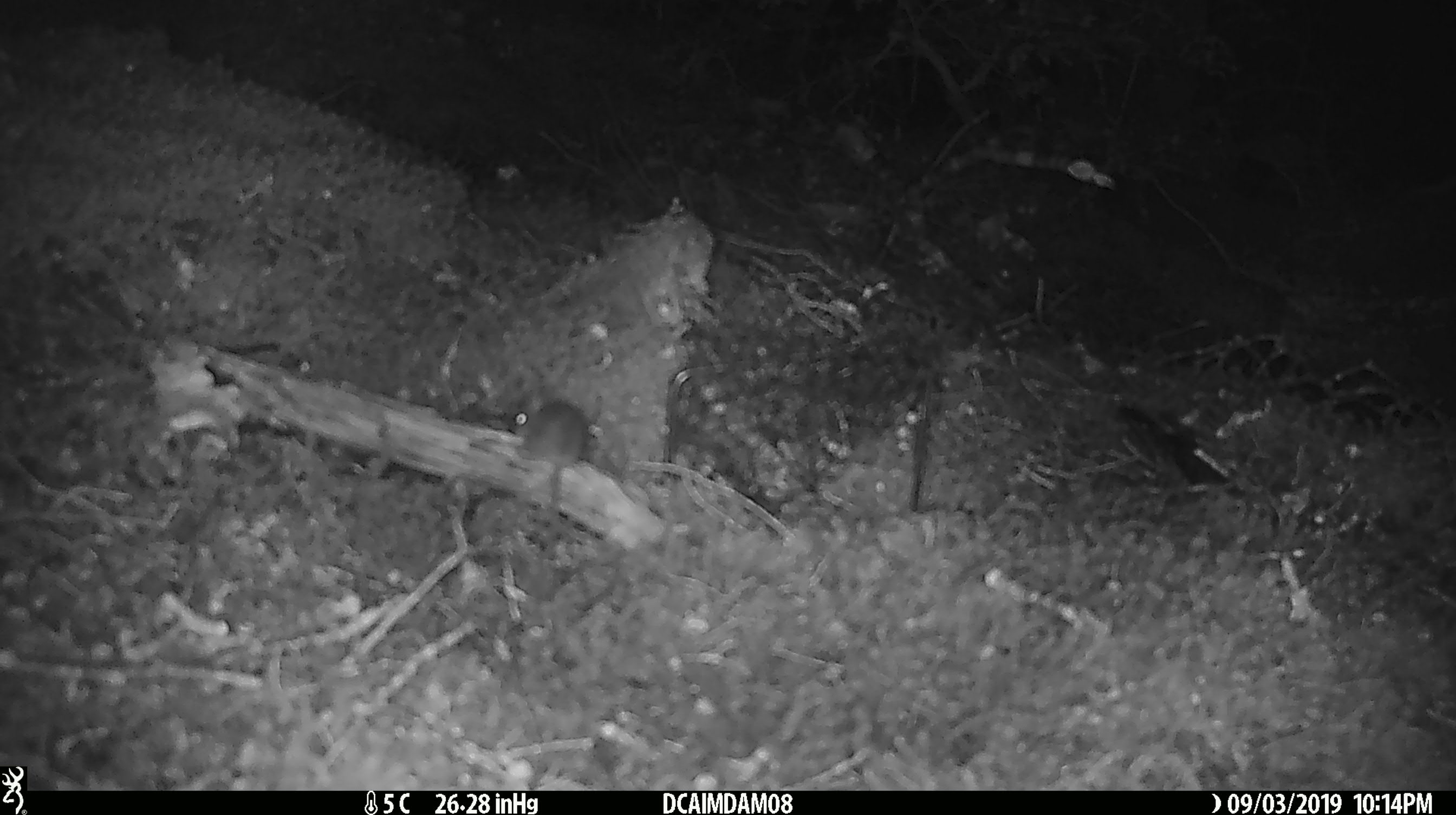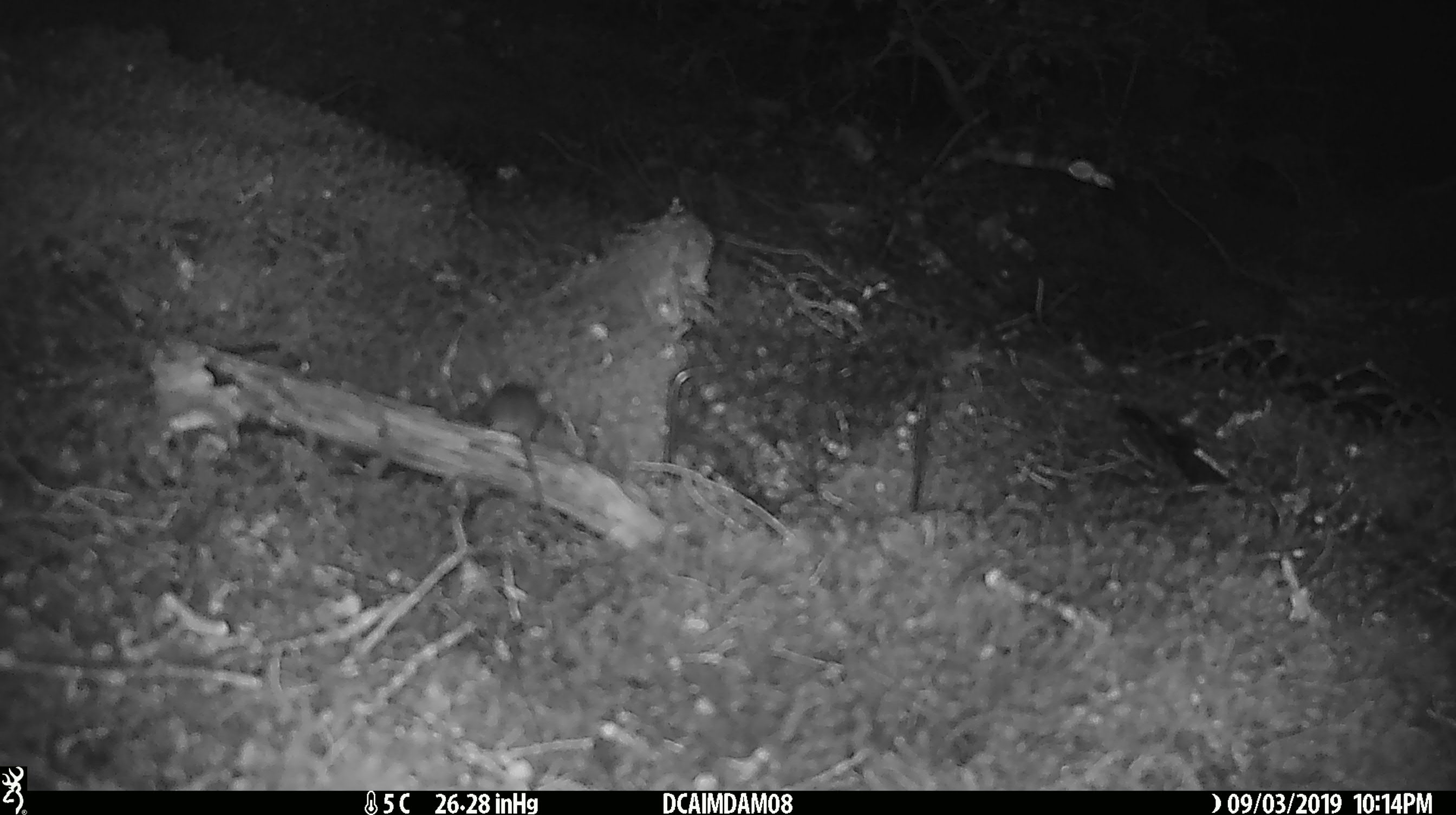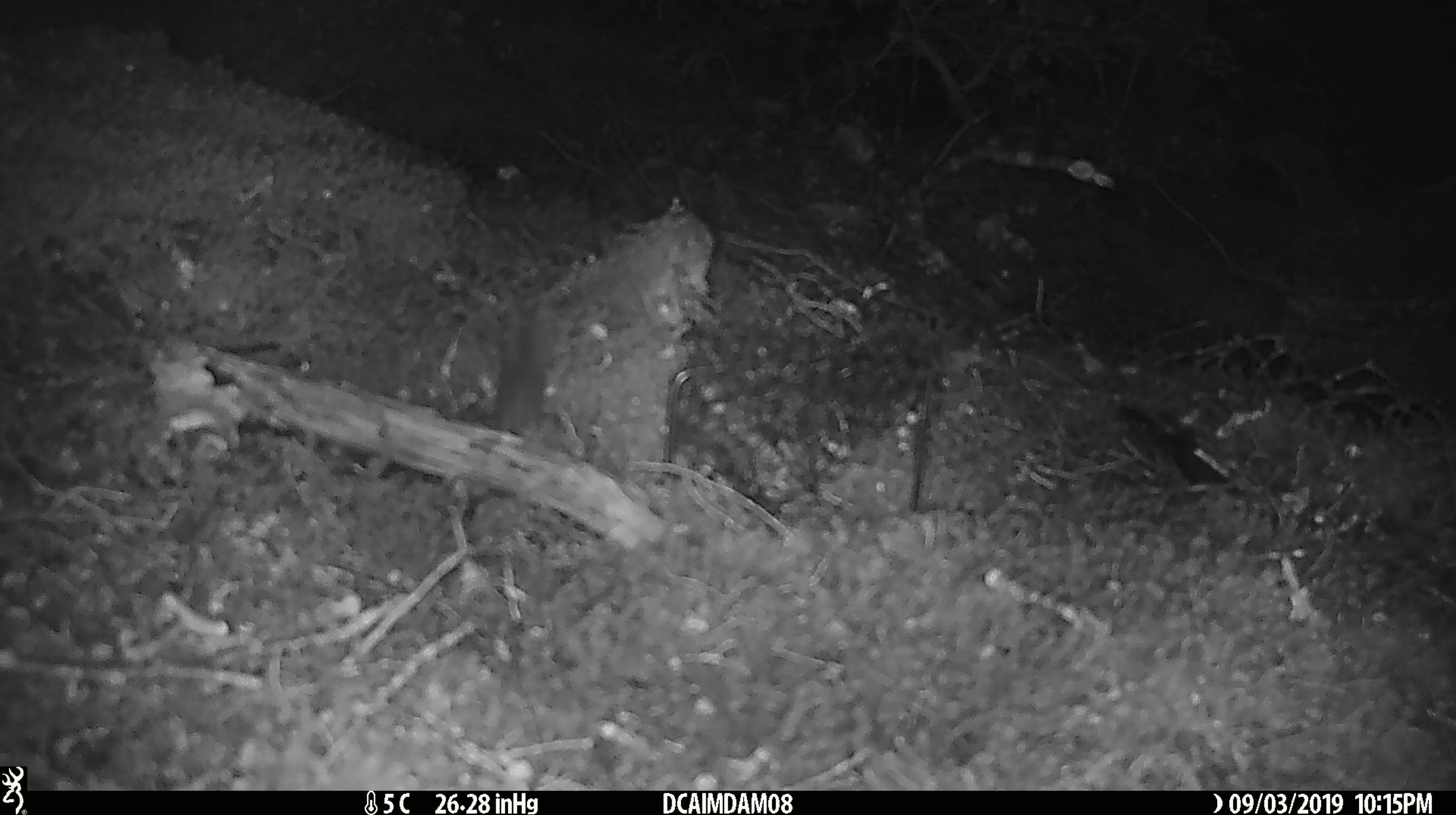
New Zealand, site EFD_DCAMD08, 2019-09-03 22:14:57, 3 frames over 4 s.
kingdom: Animalia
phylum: Chordata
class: Mammalia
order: Rodentia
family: Muridae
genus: Mus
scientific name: Mus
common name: mouse